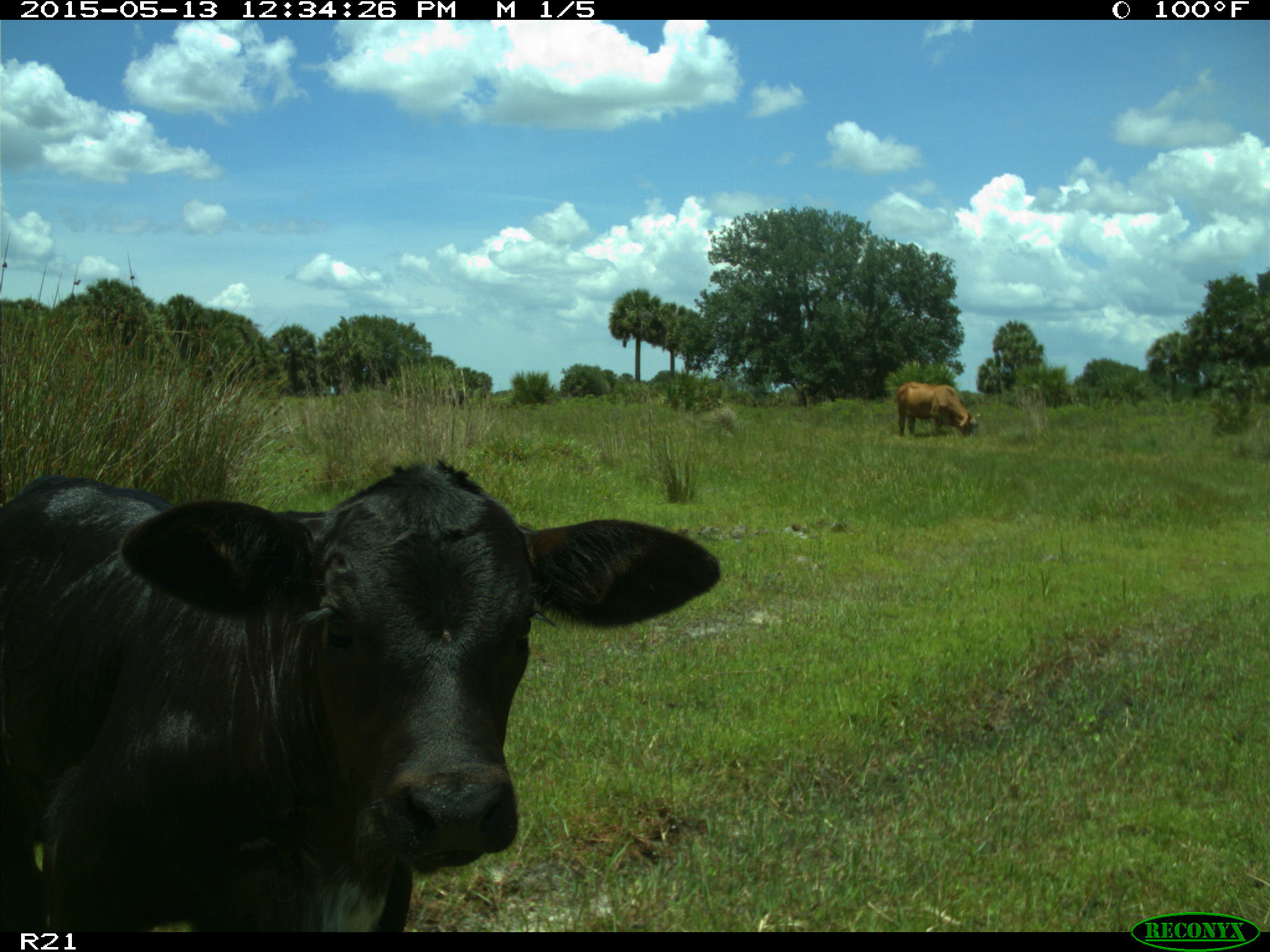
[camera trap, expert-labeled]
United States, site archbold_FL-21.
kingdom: Animalia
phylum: Chordata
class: Mammalia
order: Artiodactyla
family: Bovidae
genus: Bos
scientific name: Bos taurus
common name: domestic cow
Bos taurus (domestic cow).